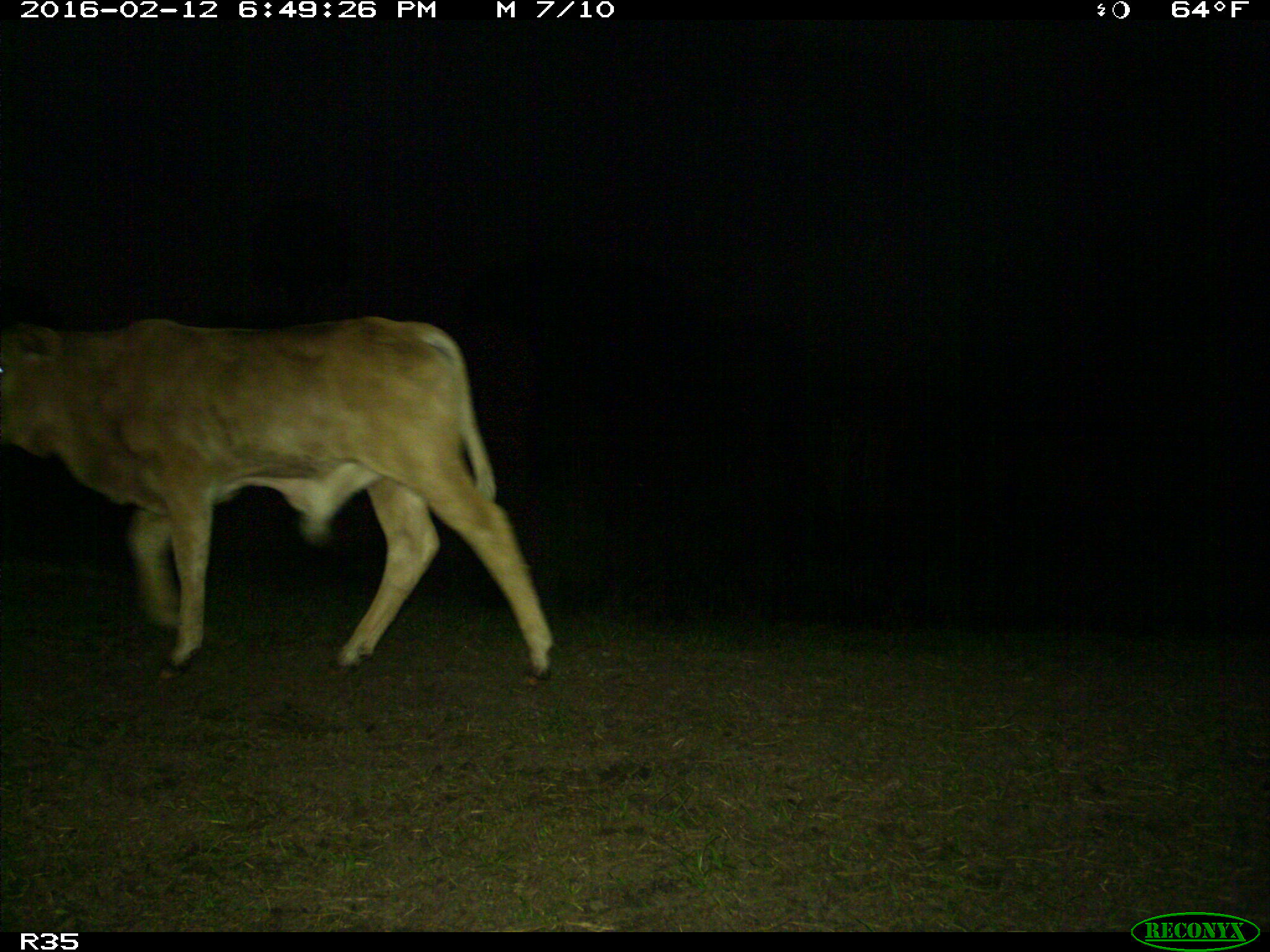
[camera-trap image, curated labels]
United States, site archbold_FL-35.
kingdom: Animalia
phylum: Chordata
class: Mammalia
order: Artiodactyla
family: Bovidae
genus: Bos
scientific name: Bos taurus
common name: domestic cow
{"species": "Bos taurus (domestic cow)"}